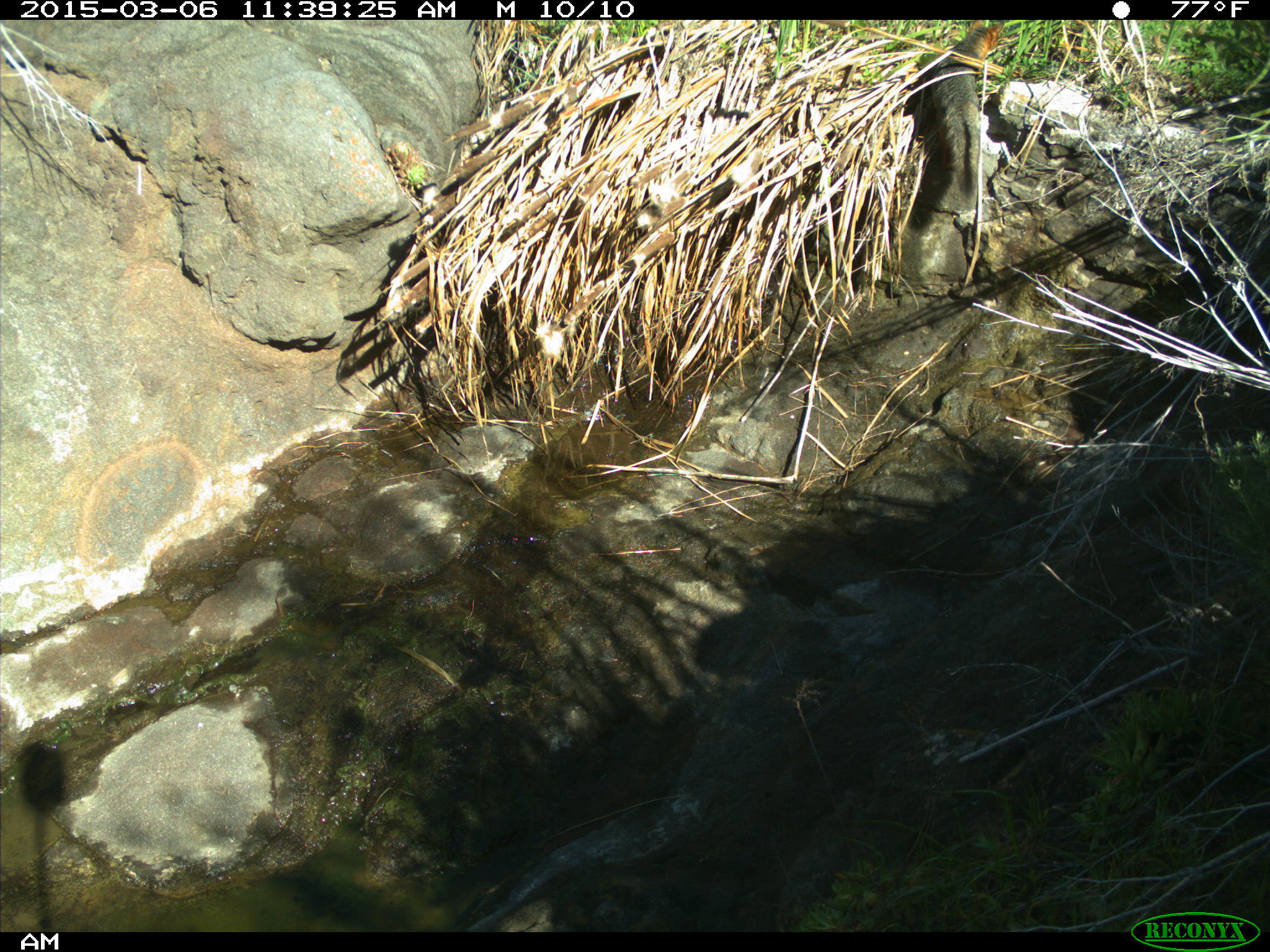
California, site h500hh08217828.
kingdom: Animalia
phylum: Chordata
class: Mammalia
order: Carnivora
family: Canidae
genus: Urocyon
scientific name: Urocyon littoralis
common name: island fox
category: fox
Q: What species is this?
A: Fox (island fox) (Urocyon littoralis).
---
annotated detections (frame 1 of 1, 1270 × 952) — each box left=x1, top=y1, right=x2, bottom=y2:
fox: left=931, top=19, right=1004, bottom=196